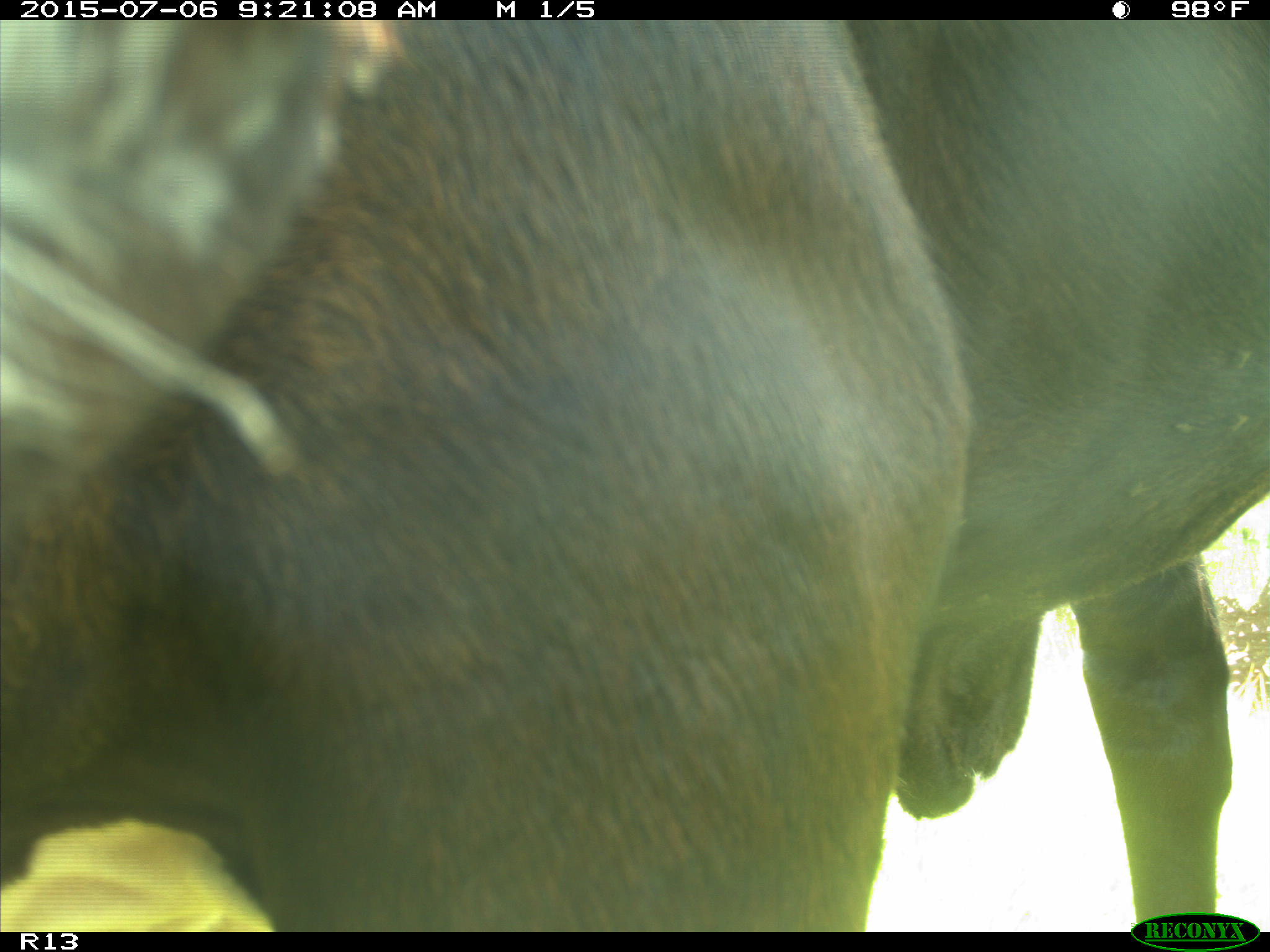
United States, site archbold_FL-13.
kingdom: Animalia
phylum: Chordata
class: Mammalia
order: Artiodactyla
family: Bovidae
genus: Bos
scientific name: Bos taurus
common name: domestic cow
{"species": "Bos taurus (domestic cow)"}